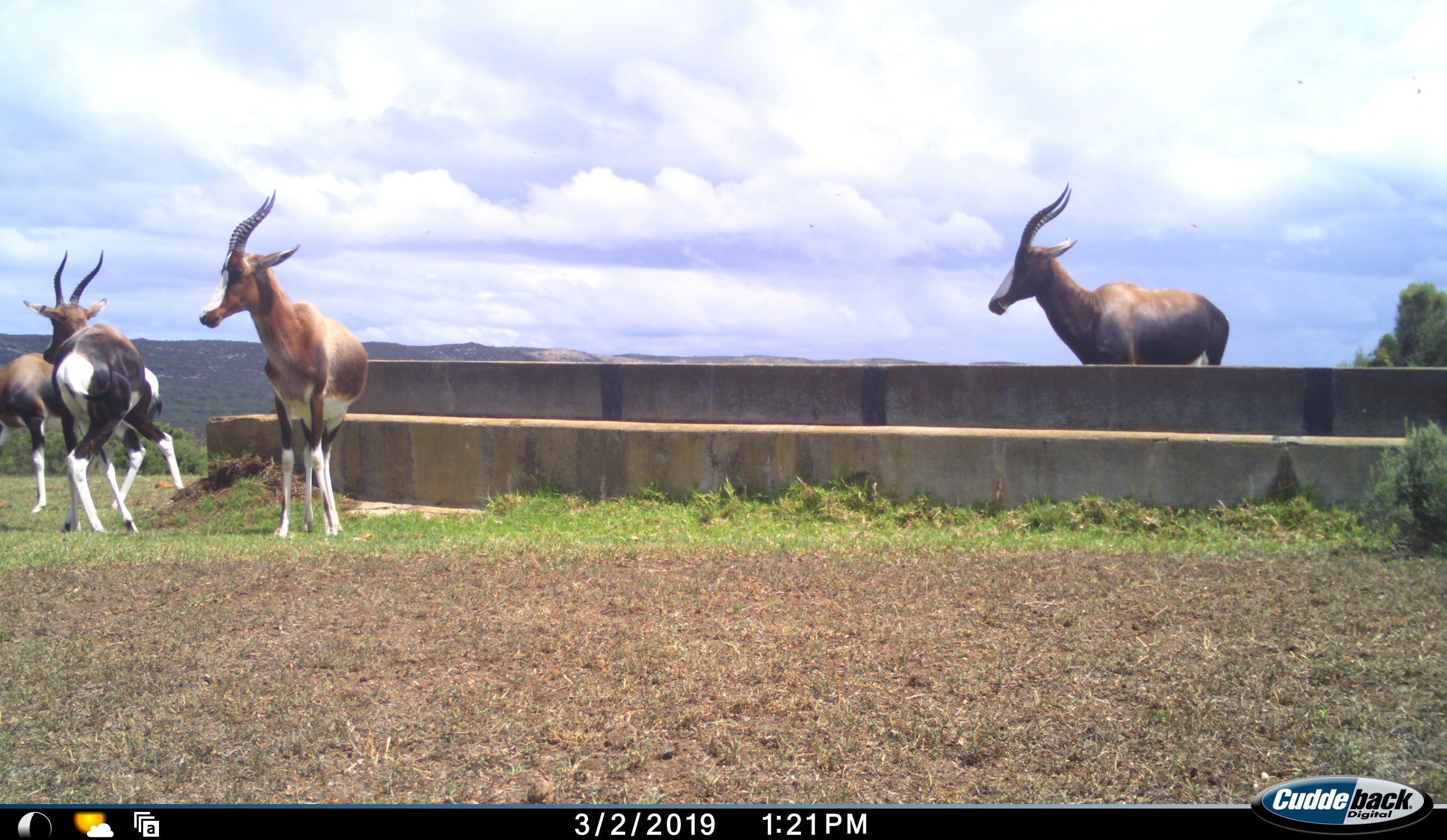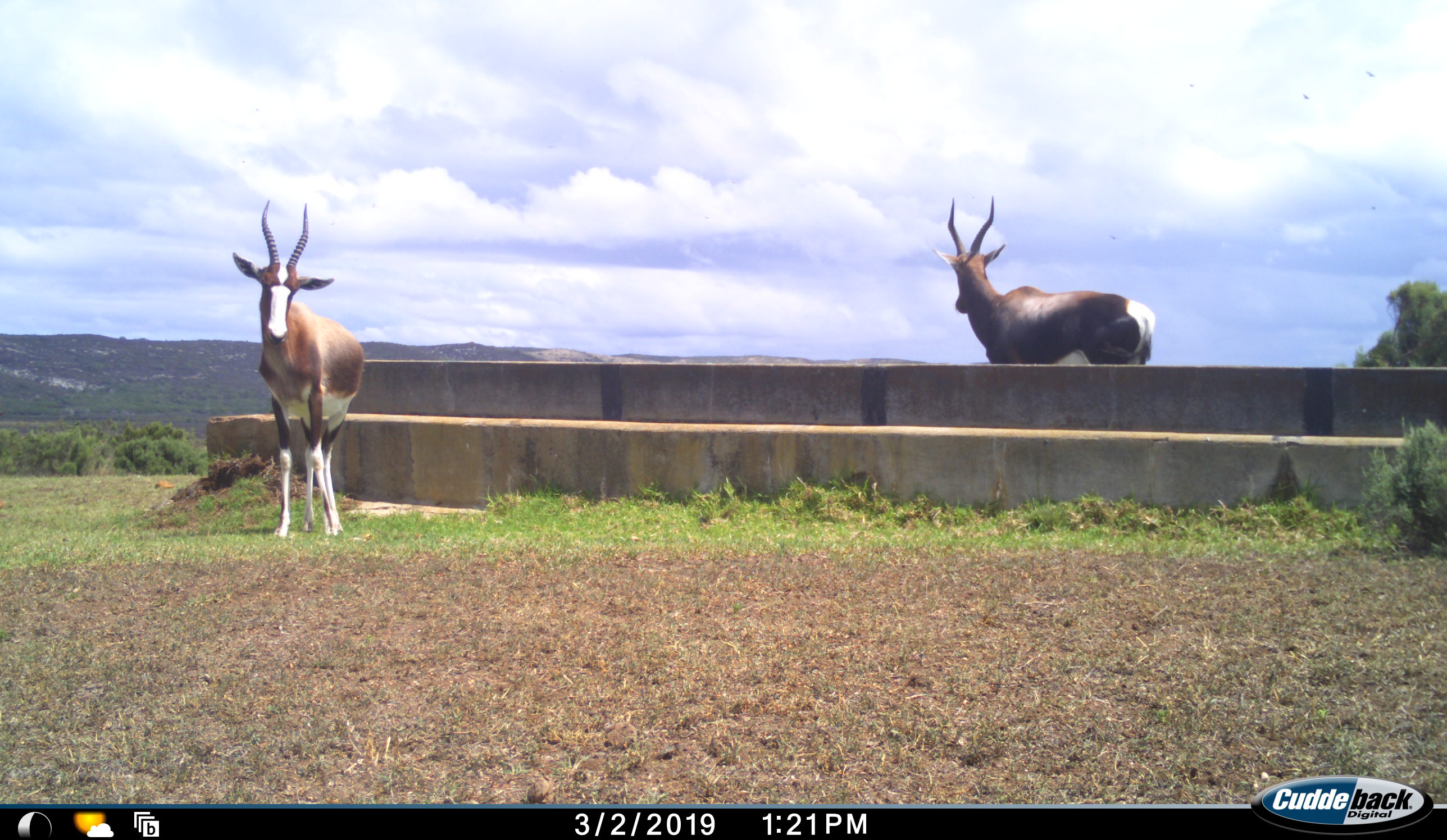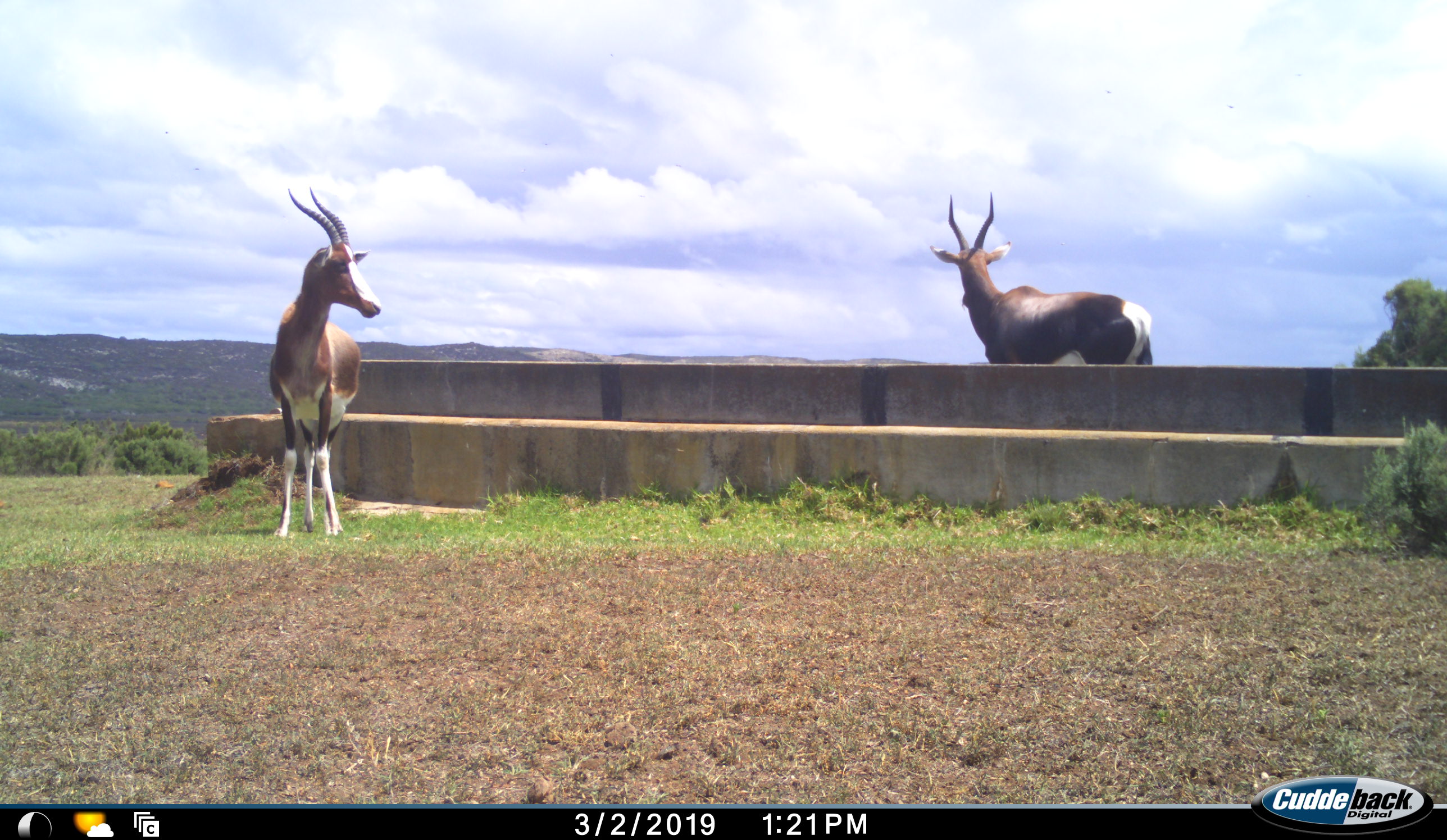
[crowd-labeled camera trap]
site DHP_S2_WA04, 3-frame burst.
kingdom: Animalia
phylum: Chordata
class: Mammalia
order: Artiodactyla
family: Bovidae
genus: Damaliscus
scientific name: Damaliscus pygargus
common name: bontebok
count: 4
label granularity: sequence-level